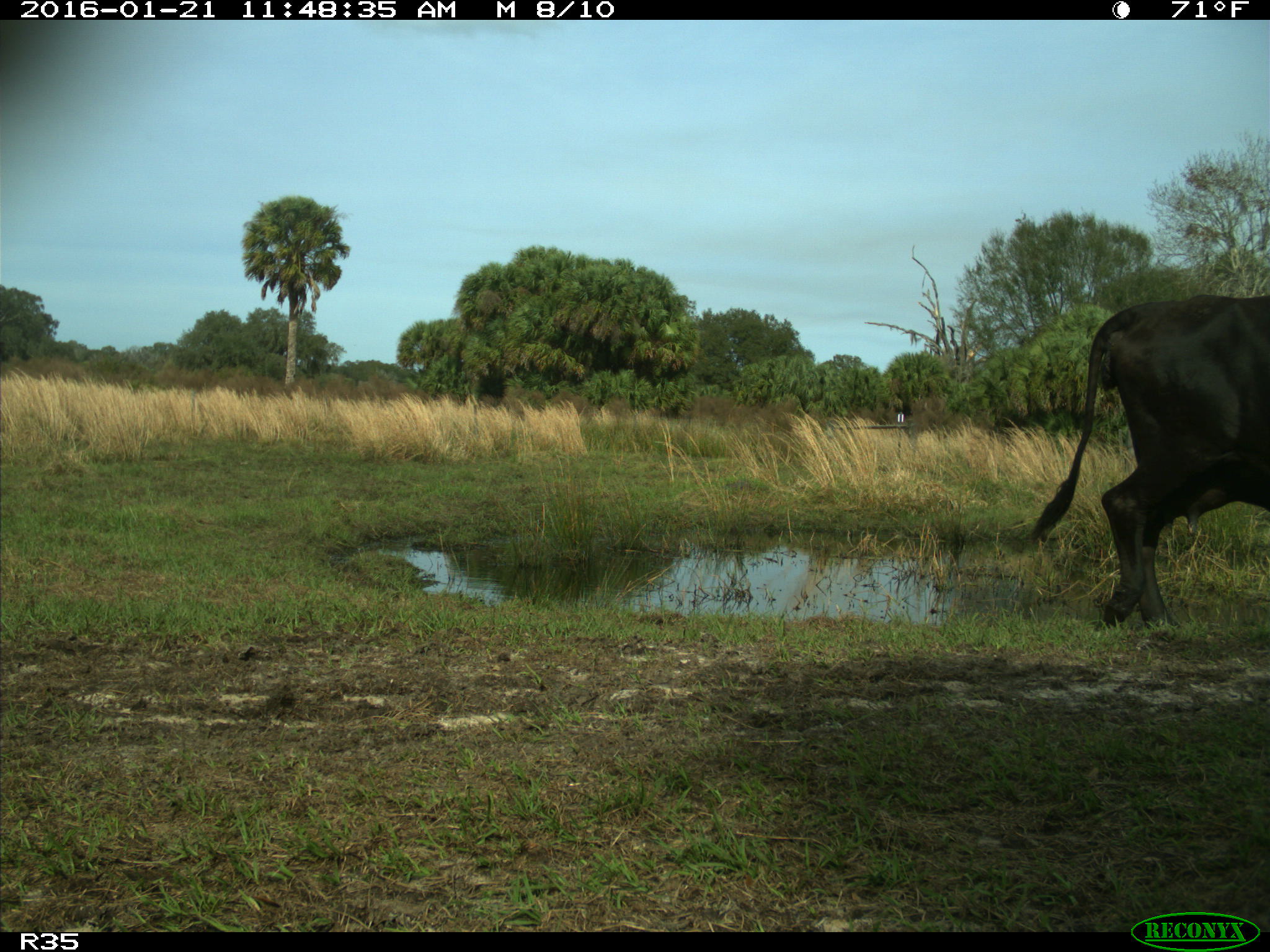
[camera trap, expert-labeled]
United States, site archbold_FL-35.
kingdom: Animalia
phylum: Chordata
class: Mammalia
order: Artiodactyla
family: Bovidae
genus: Bos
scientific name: Bos taurus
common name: domestic cow